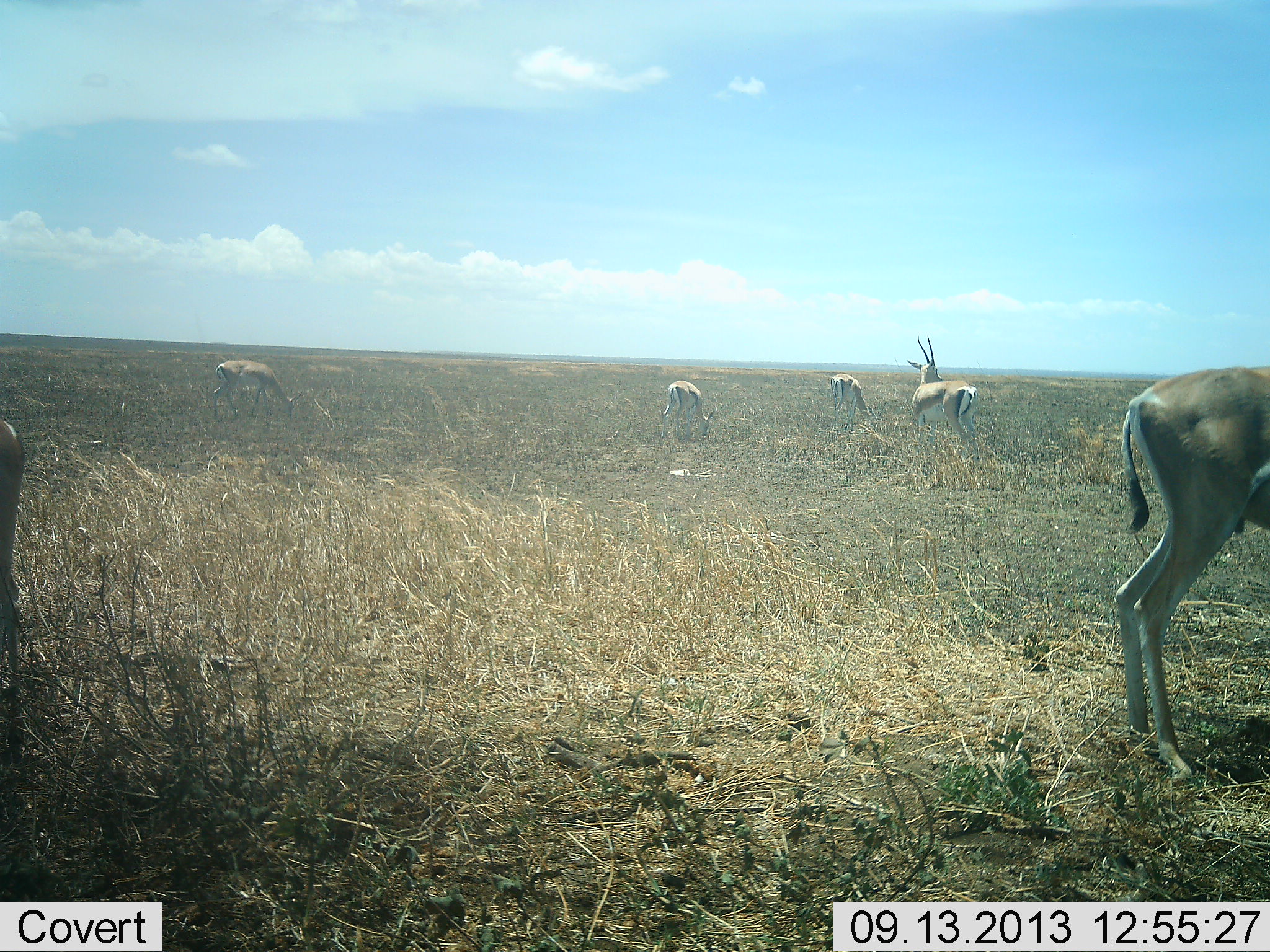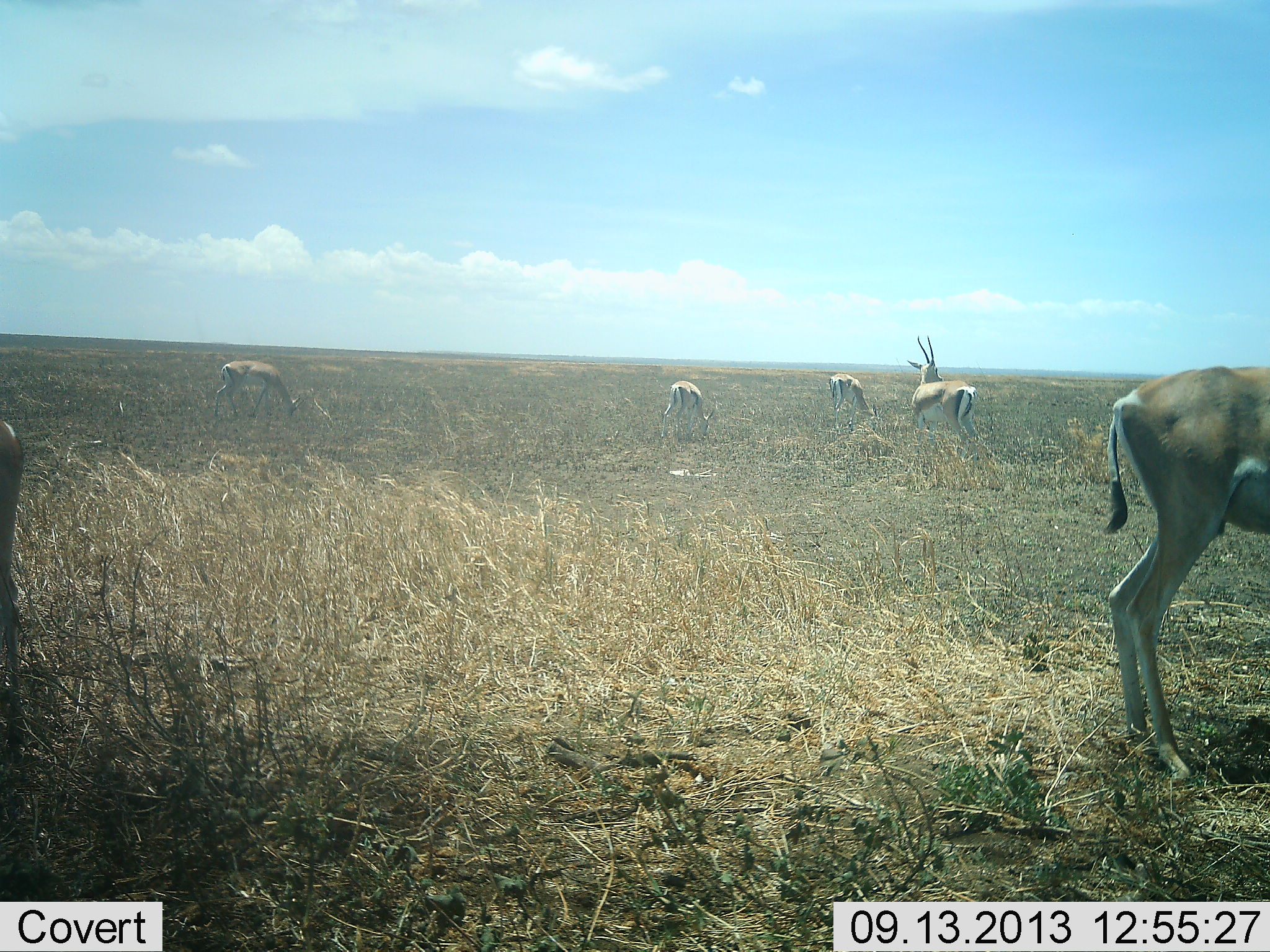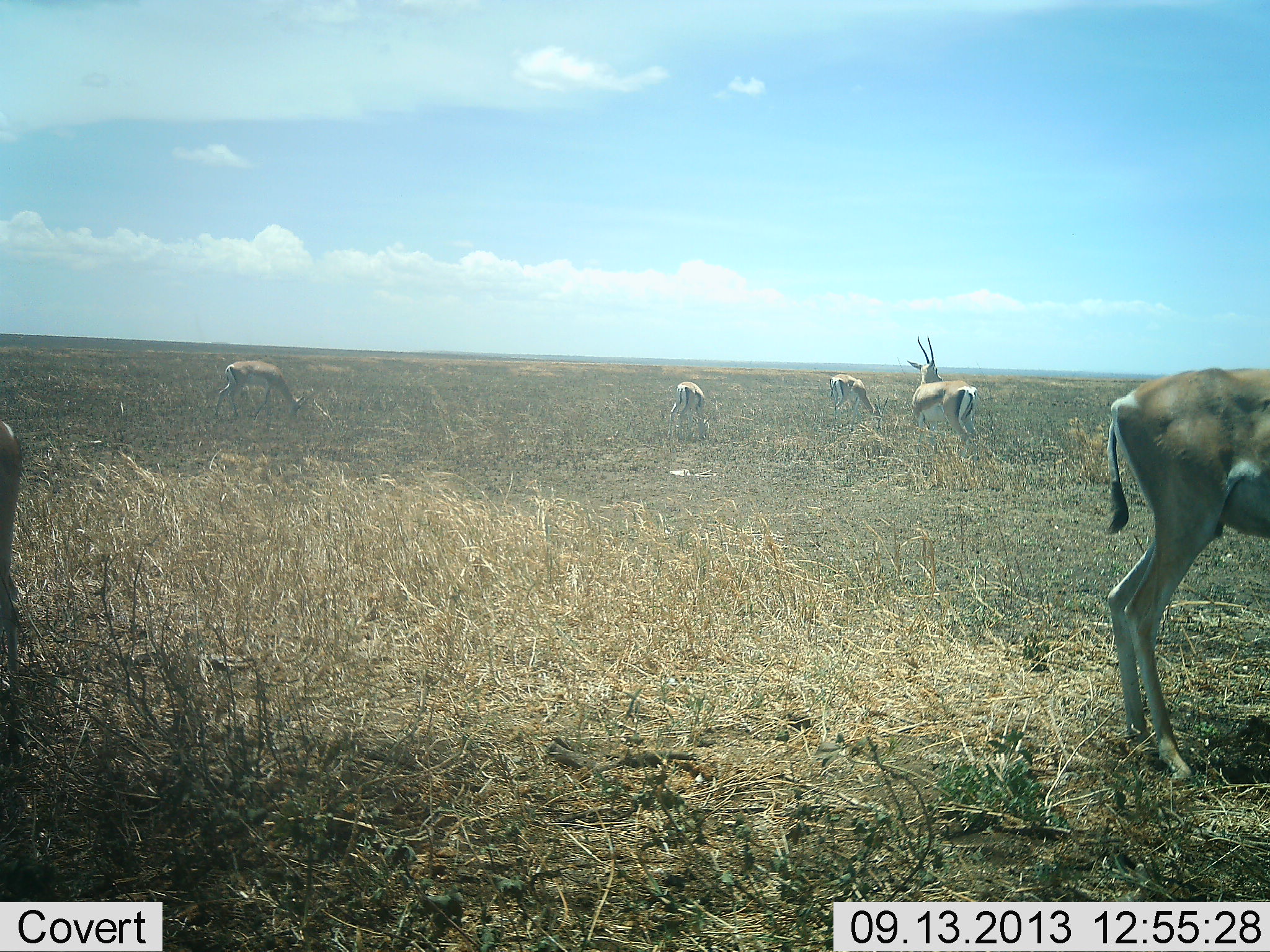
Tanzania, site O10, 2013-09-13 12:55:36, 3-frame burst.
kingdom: Animalia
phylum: Chordata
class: Mammalia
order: Artiodactyla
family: Bovidae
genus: Nanger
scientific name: Nanger granti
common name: grant's gazelle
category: gazellegrants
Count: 6.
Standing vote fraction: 75%.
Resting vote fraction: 0%.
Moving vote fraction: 6%.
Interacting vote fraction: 0%.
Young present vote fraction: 0%.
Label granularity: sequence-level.